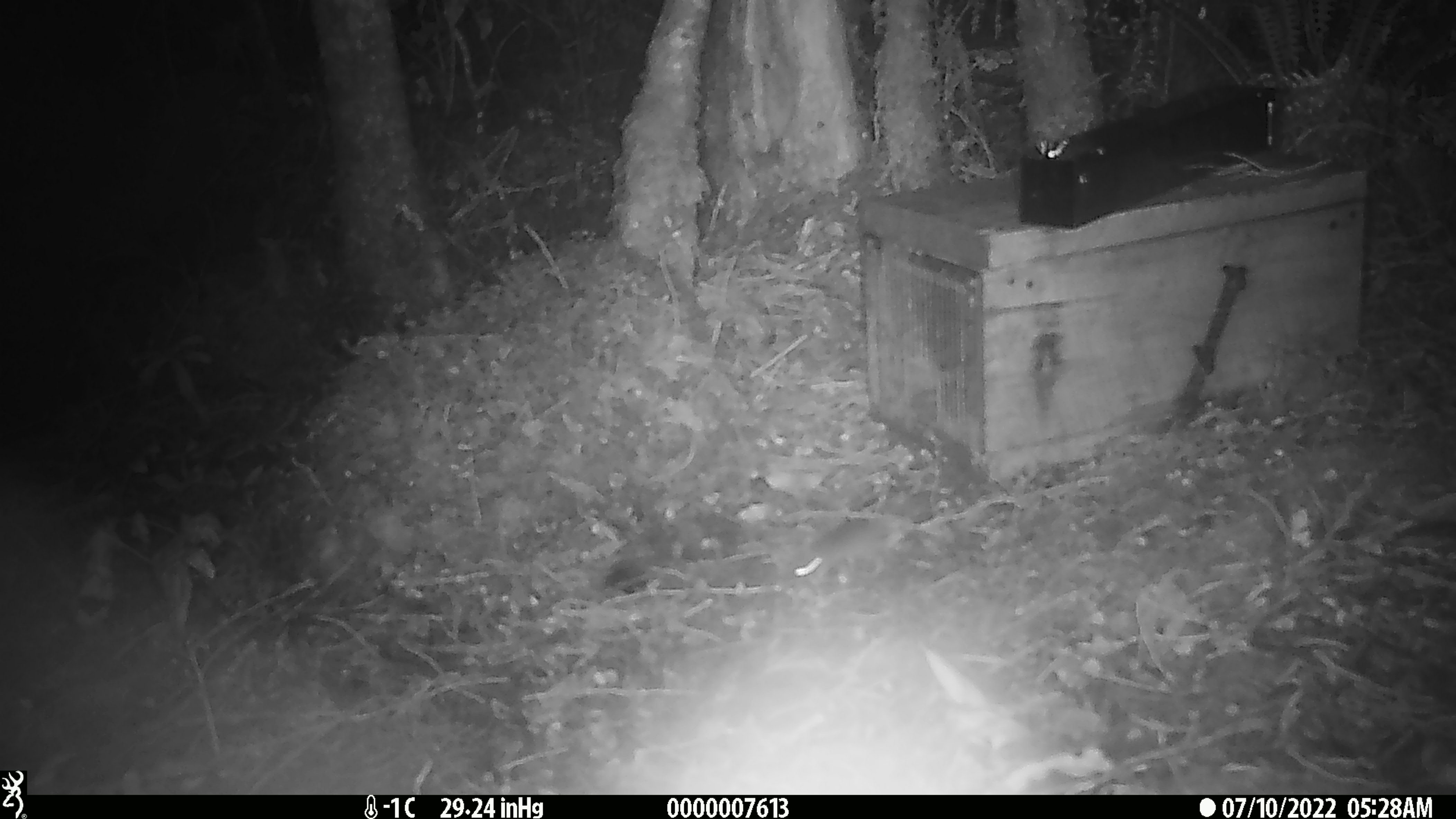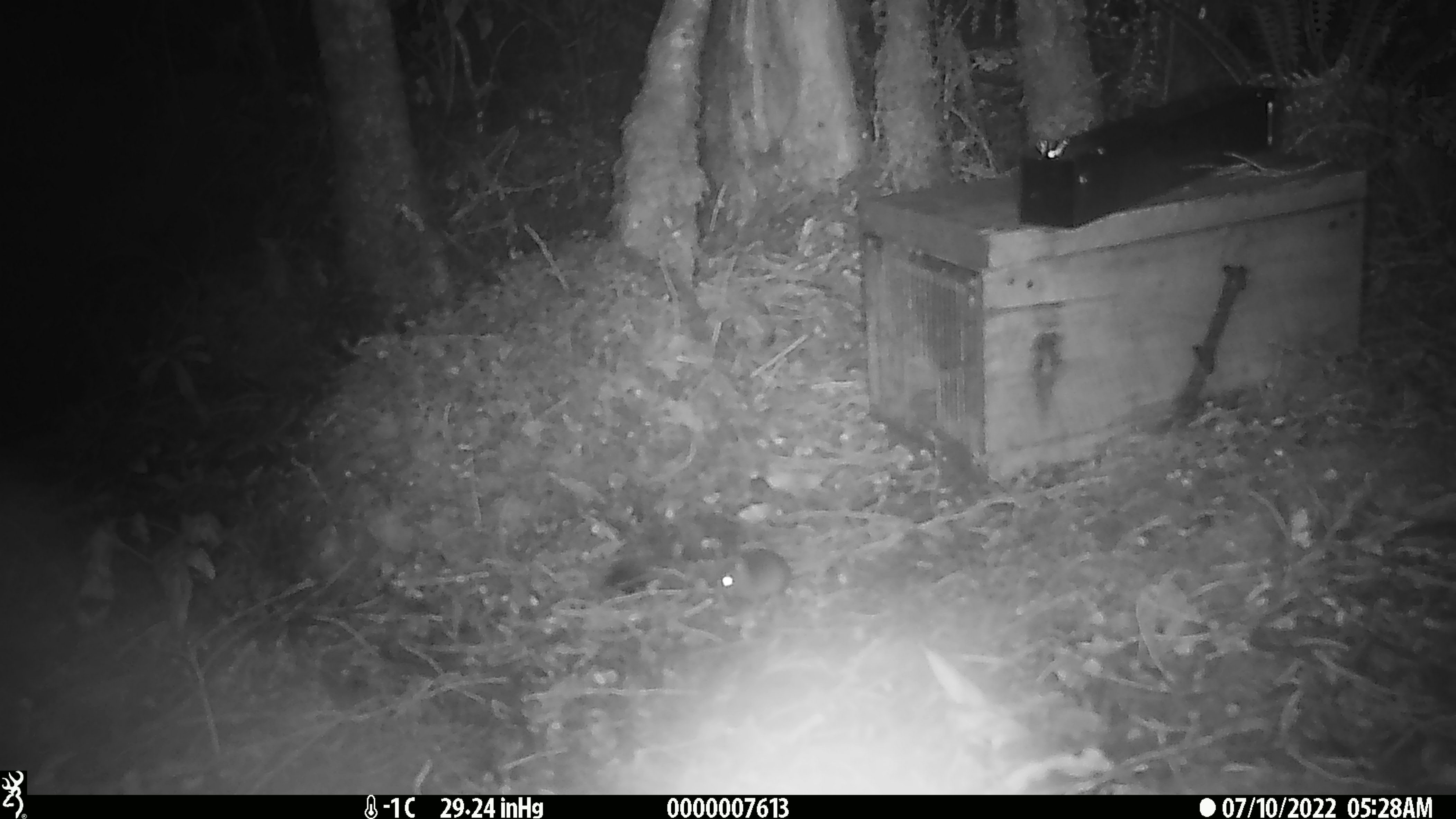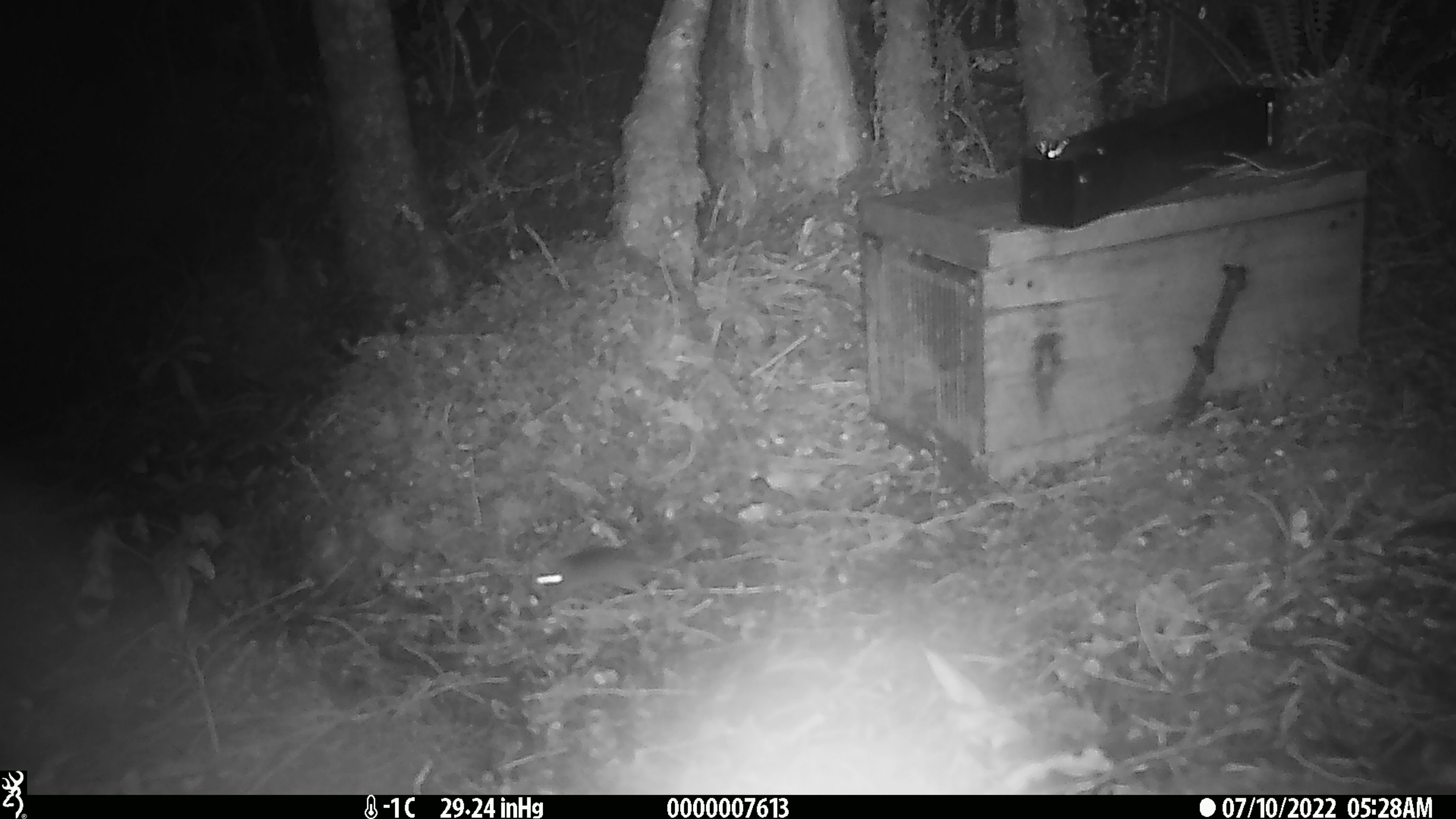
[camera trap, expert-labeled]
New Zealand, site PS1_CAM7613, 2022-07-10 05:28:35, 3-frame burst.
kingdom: Animalia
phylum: Chordata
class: Mammalia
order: Rodentia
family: Muridae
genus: Mus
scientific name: Mus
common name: mouse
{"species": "mouse (Mus)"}